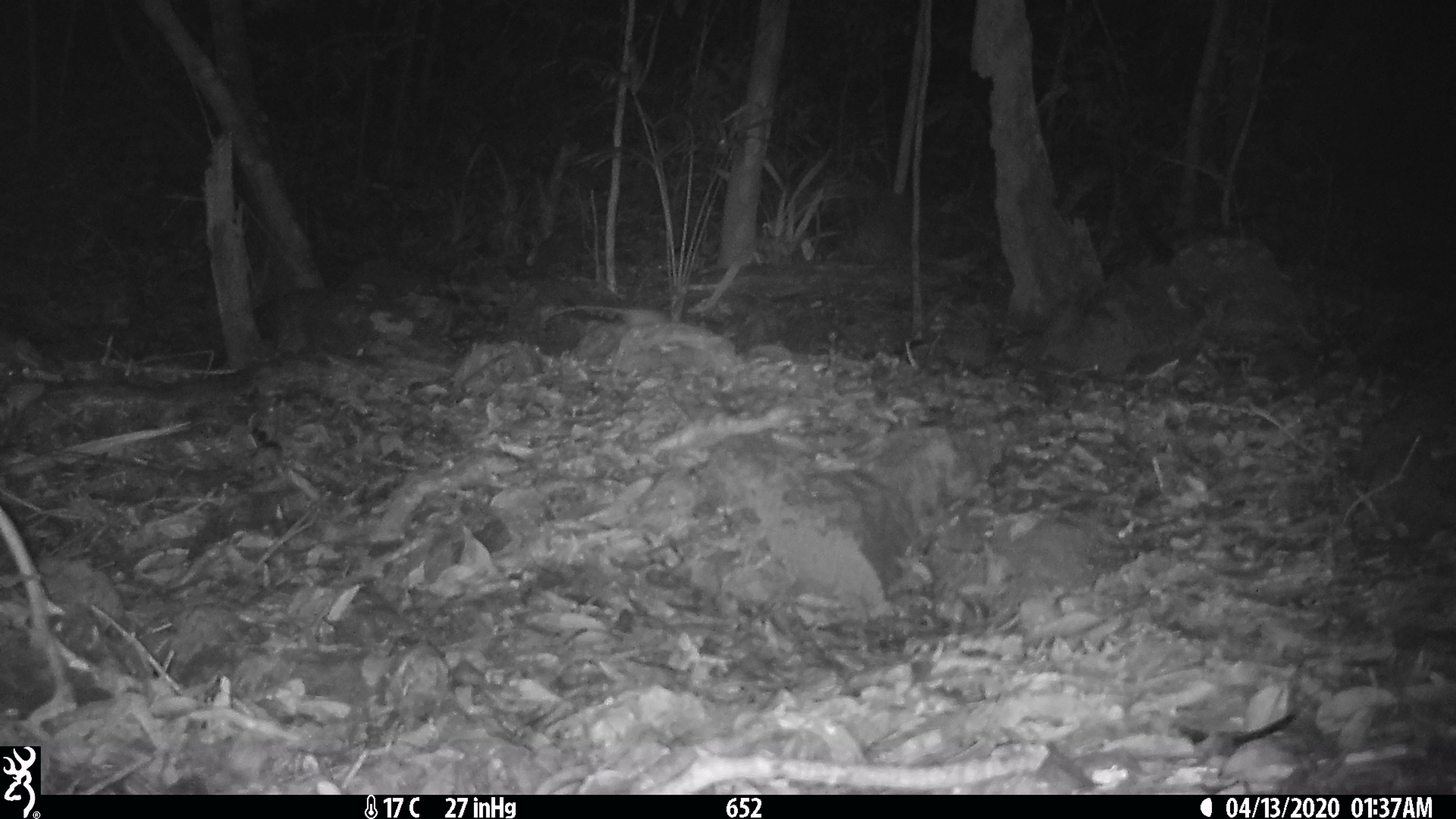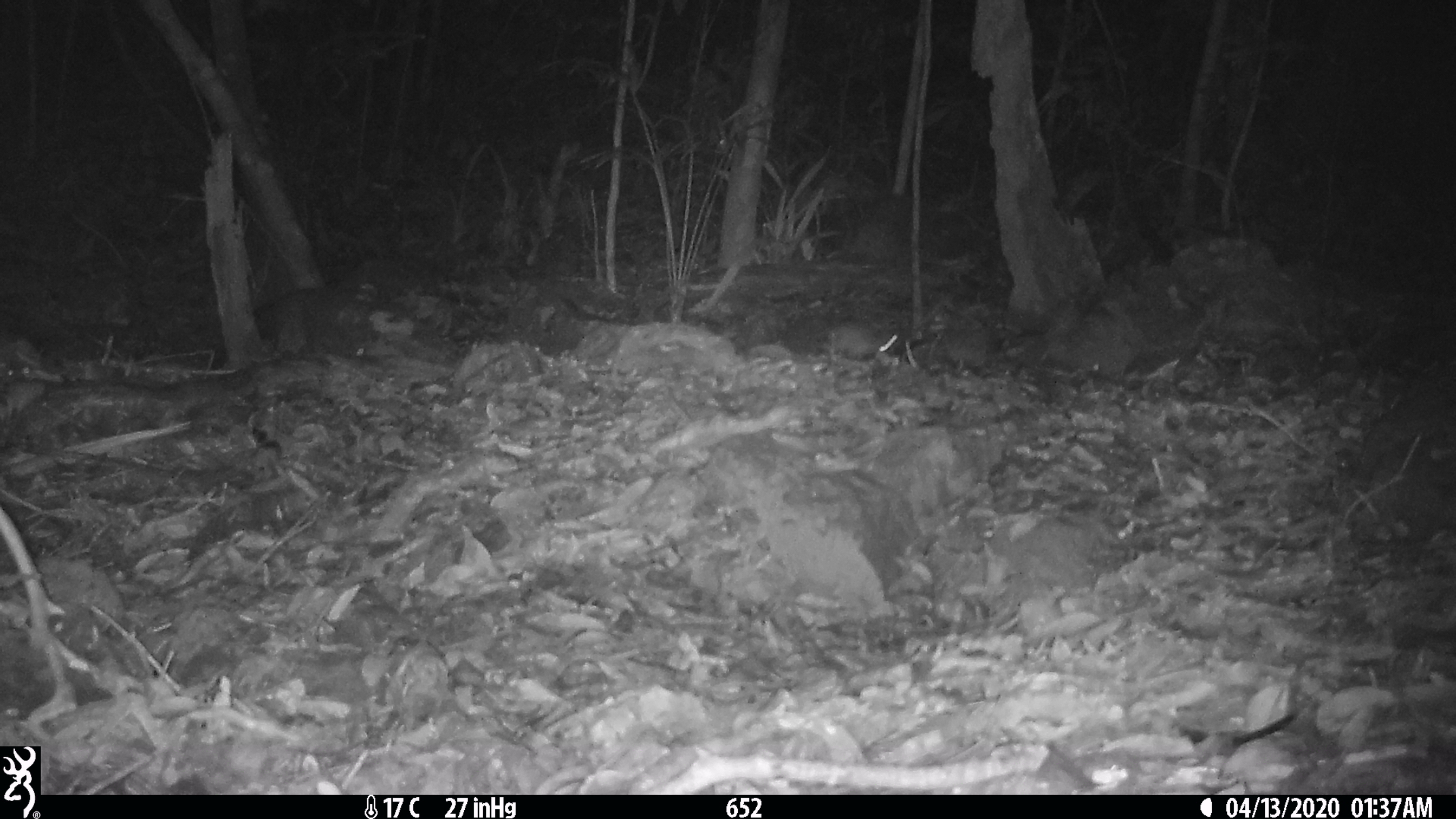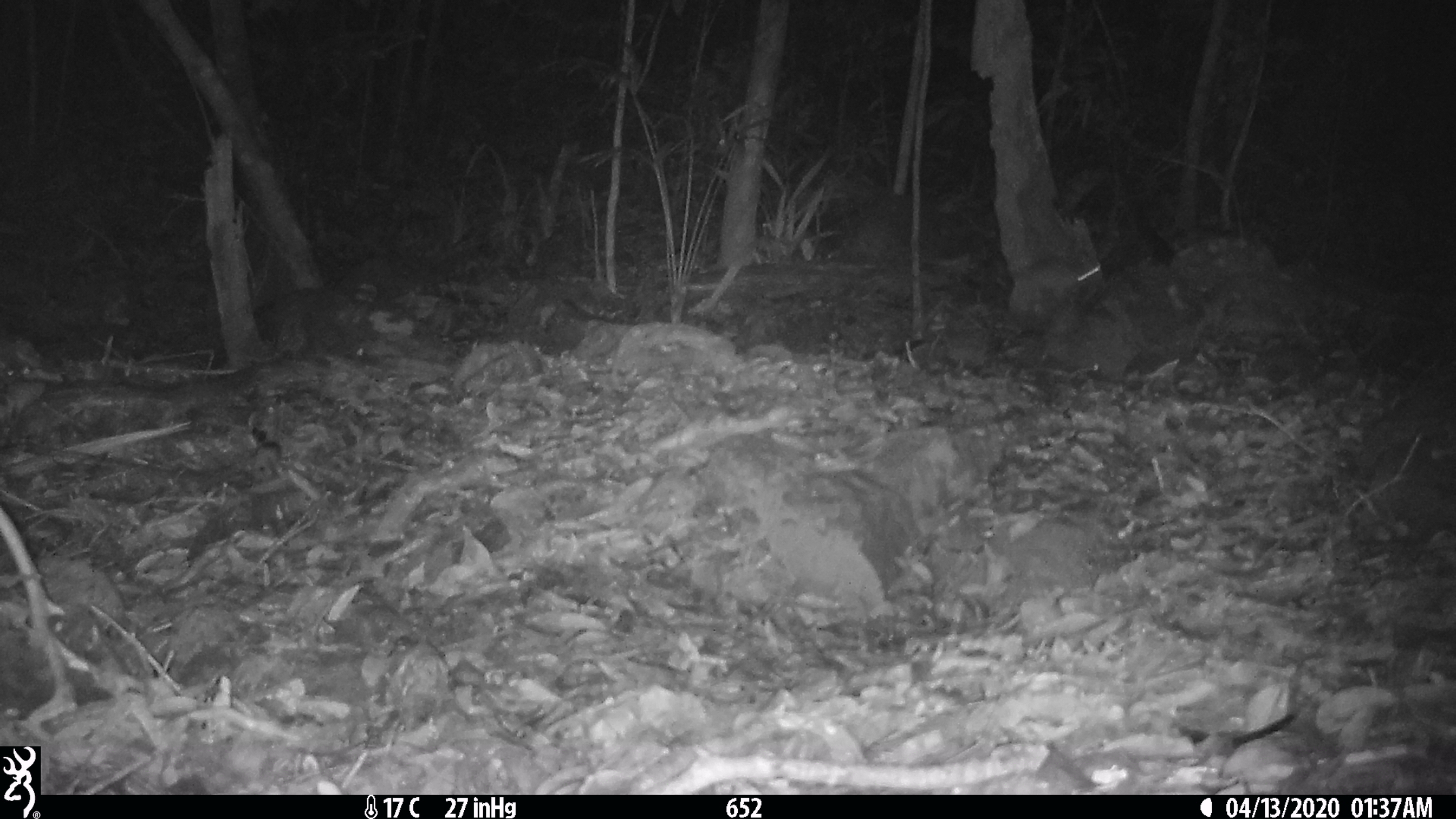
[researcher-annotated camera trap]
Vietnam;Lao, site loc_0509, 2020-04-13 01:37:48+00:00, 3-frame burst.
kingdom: Animalia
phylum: Chordata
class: Mammalia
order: Rodentia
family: Muridae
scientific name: Muridae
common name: old-world mice and rats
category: unidentified murid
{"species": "unidentified murid (old-world mice and rats) (Muridae)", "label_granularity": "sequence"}